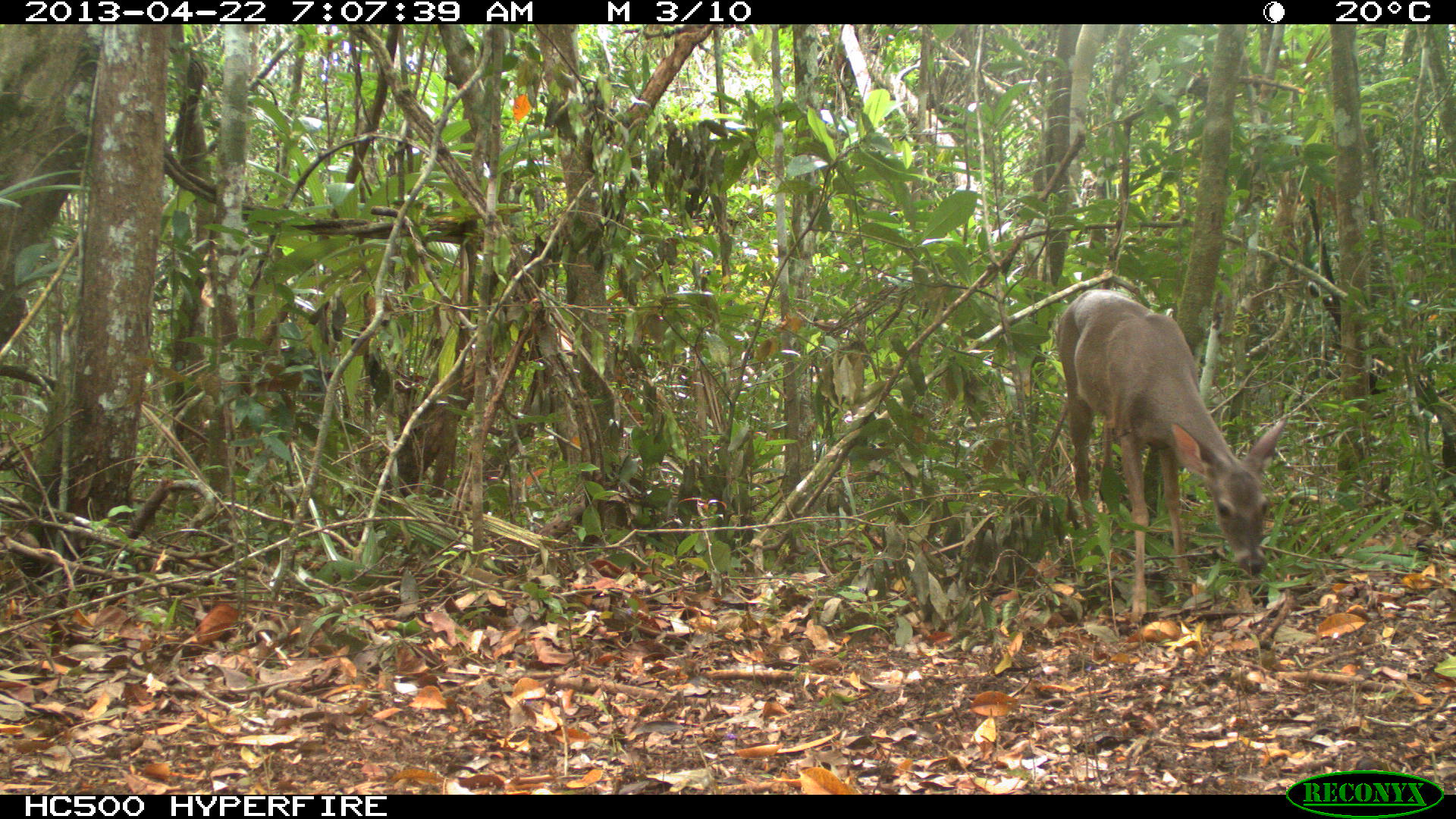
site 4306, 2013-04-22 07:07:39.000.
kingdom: Animalia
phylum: Chordata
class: Mammalia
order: Artiodactyla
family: Cervidae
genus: Odocoileus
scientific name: Odocoileus virginianus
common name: white-tailed deer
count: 1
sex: female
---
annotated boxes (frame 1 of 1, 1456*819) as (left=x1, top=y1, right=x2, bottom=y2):
odocoileus virginianus: (left=1050, top=286, right=1291, bottom=627)